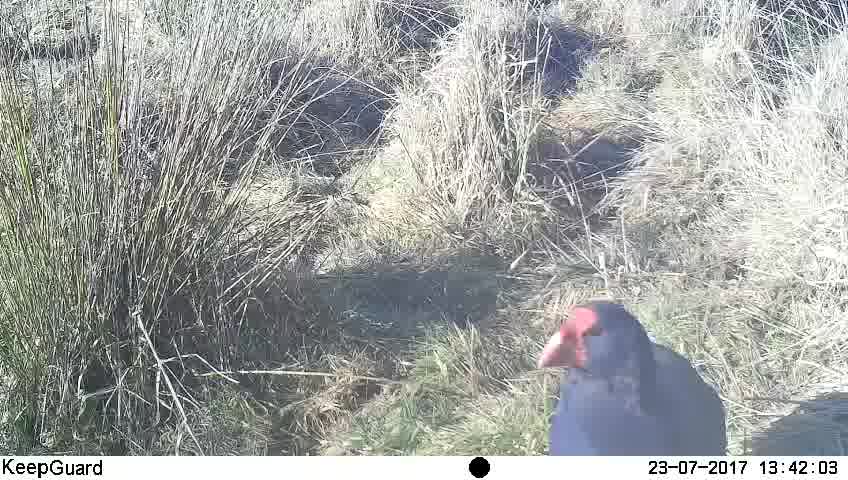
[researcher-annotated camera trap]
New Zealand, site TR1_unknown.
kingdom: Animalia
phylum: Chordata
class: Aves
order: Gruiformes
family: Rallidae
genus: Porphyrio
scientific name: Porphyrio mantelli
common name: takahe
Takahe (Porphyrio mantelli).